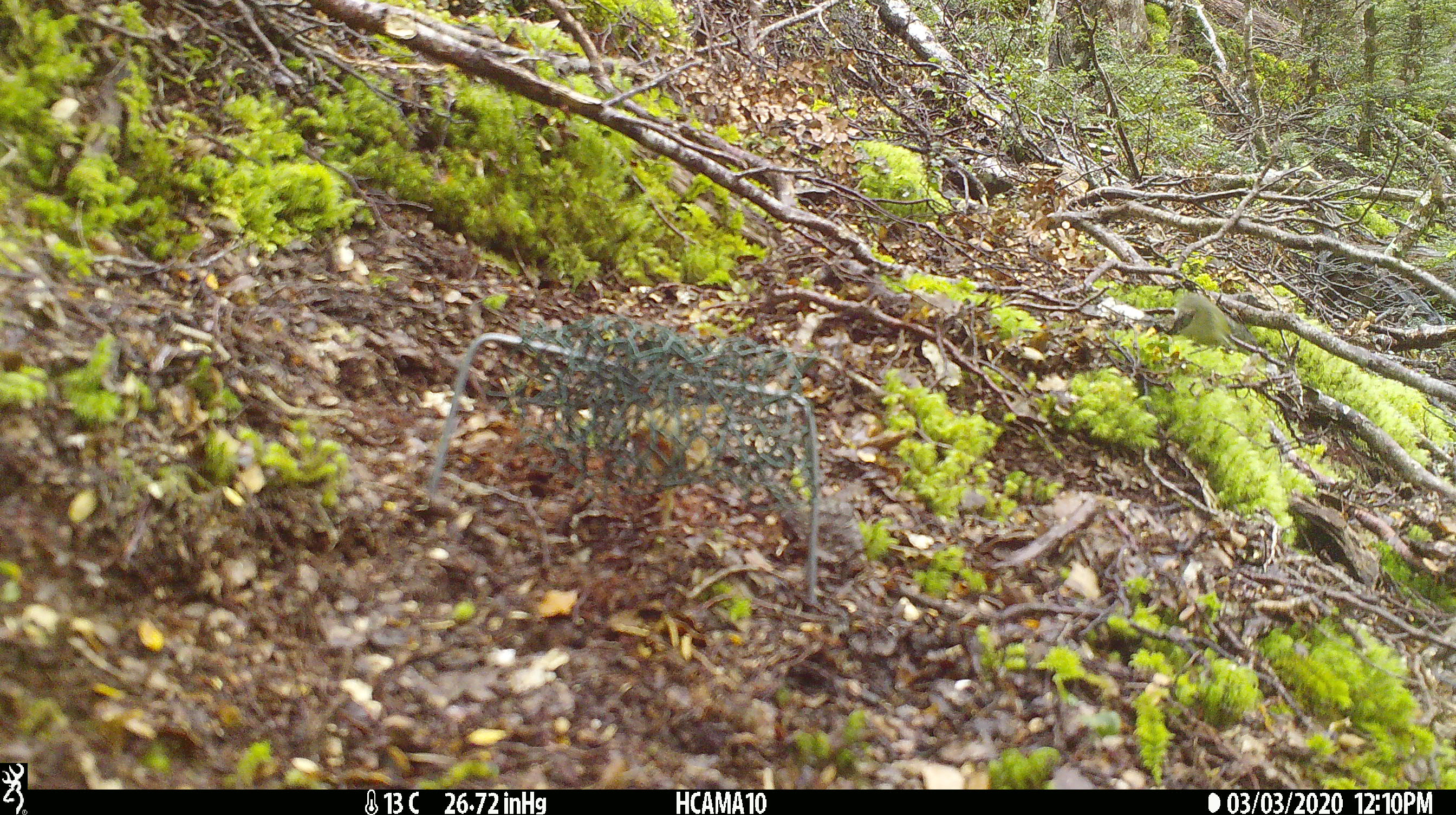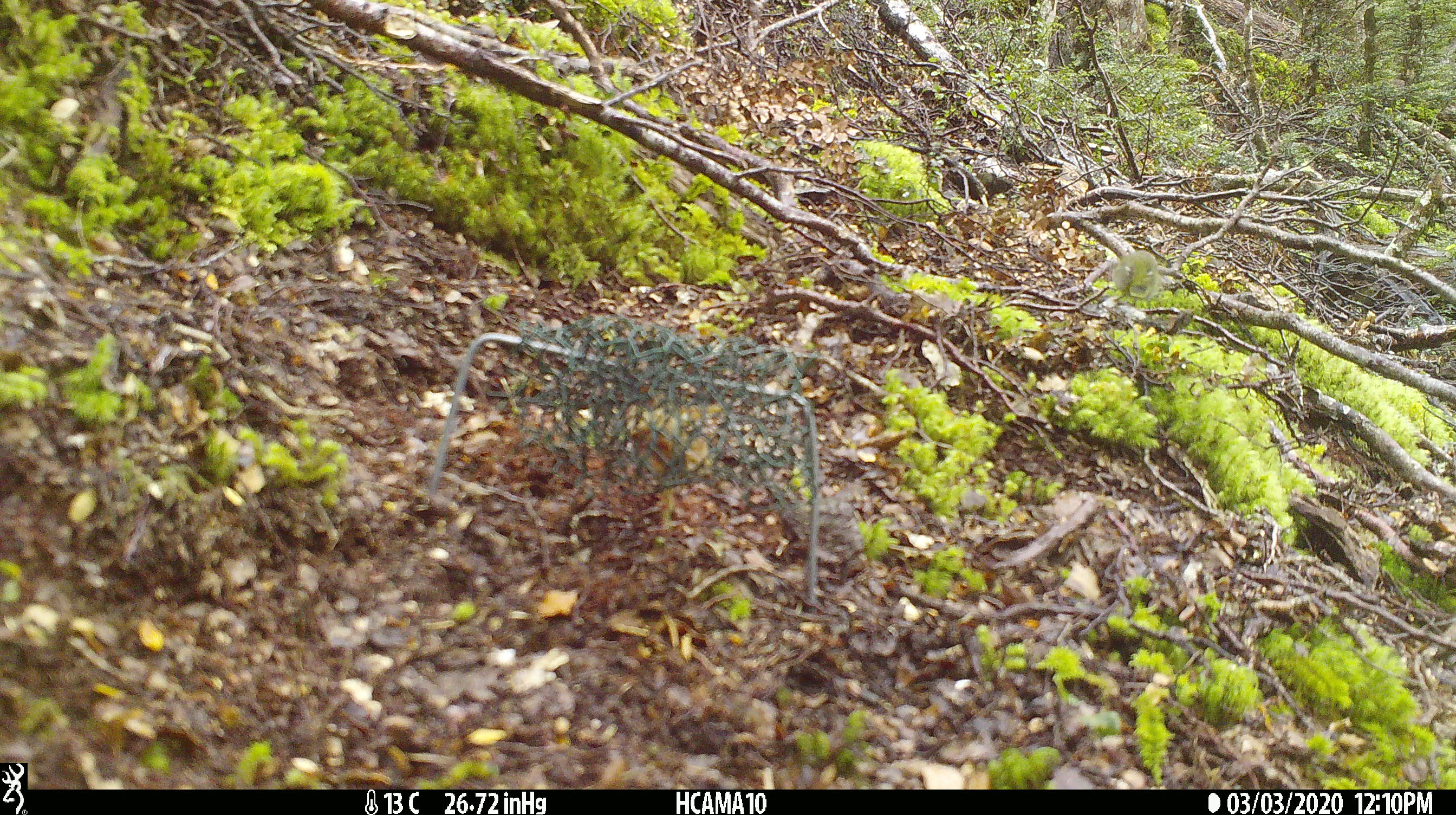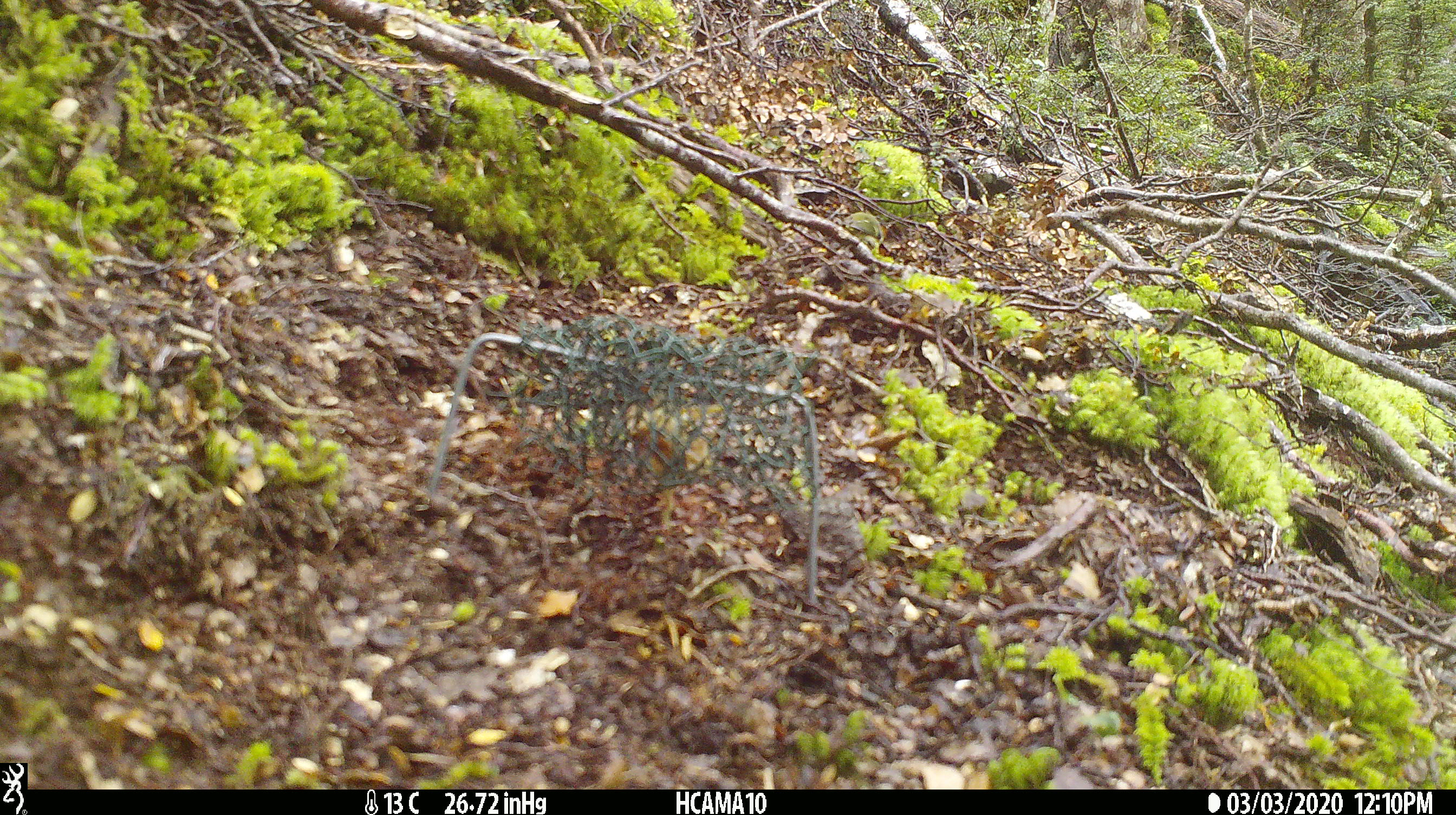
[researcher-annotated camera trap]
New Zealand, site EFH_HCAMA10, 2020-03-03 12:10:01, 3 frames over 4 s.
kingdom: Animalia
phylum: Chordata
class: Aves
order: Passeriformes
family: Acanthisittidae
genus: Acanthisitta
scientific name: Acanthisitta chloris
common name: rifleman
Rifleman (Acanthisitta chloris).